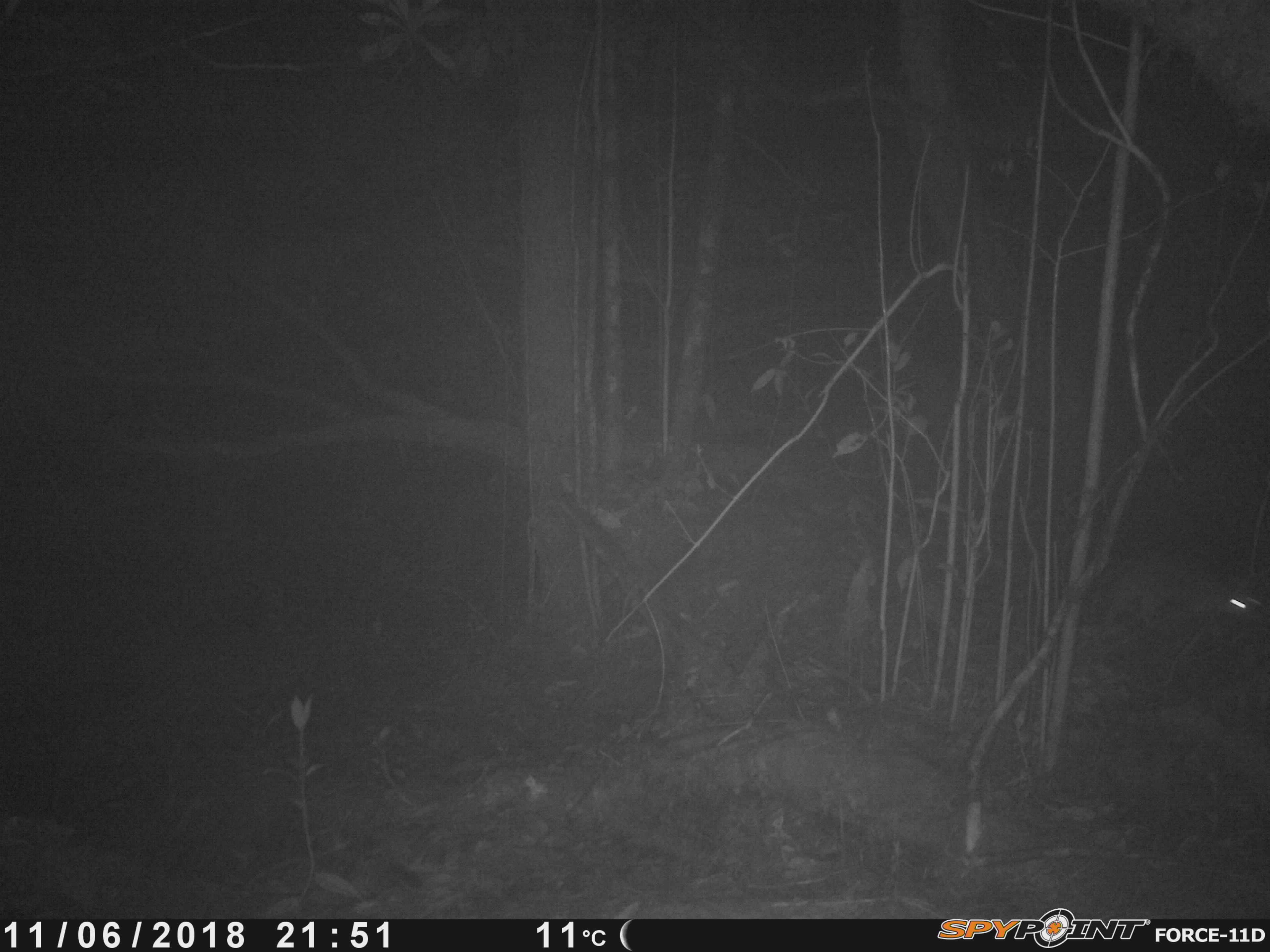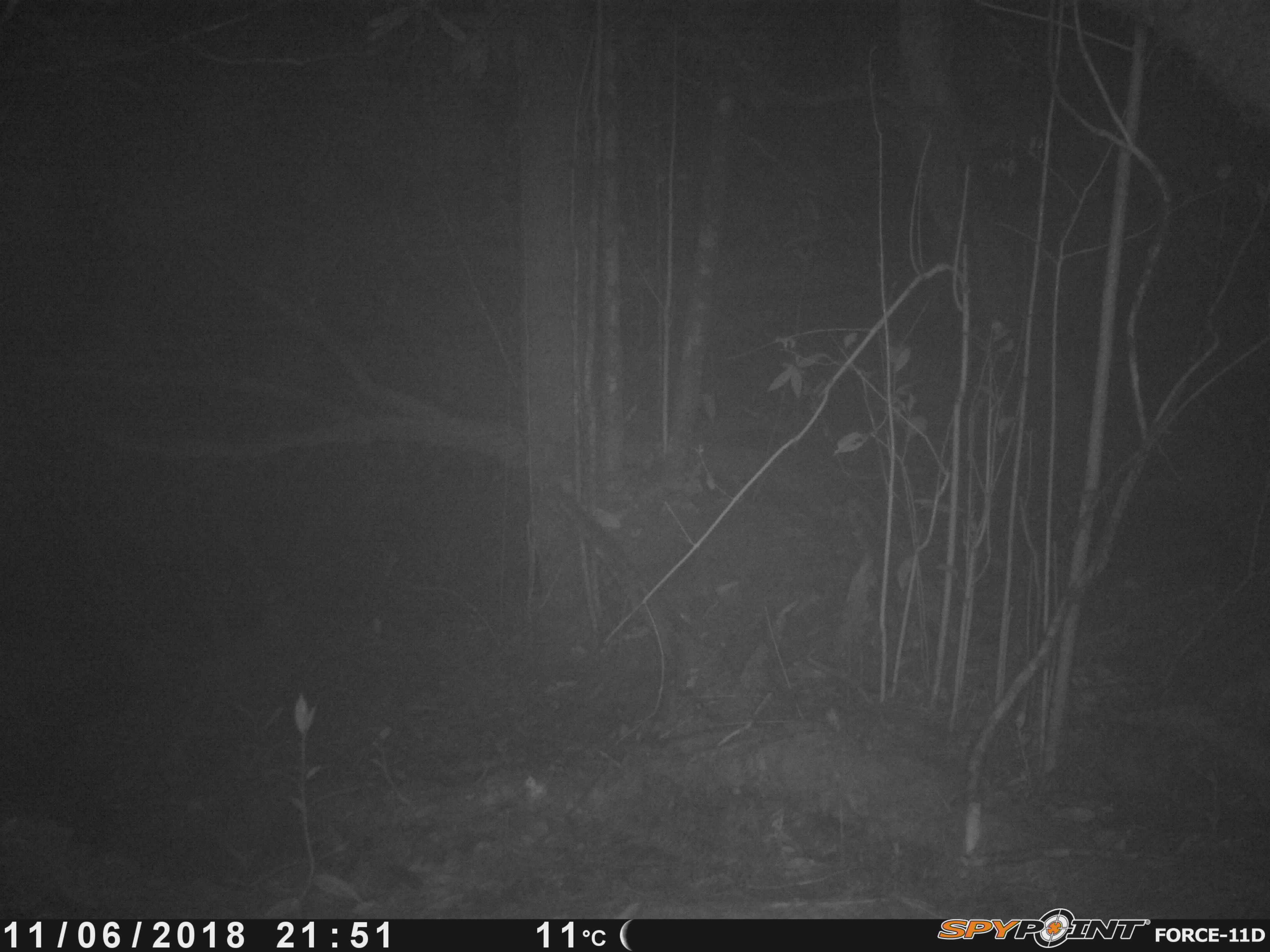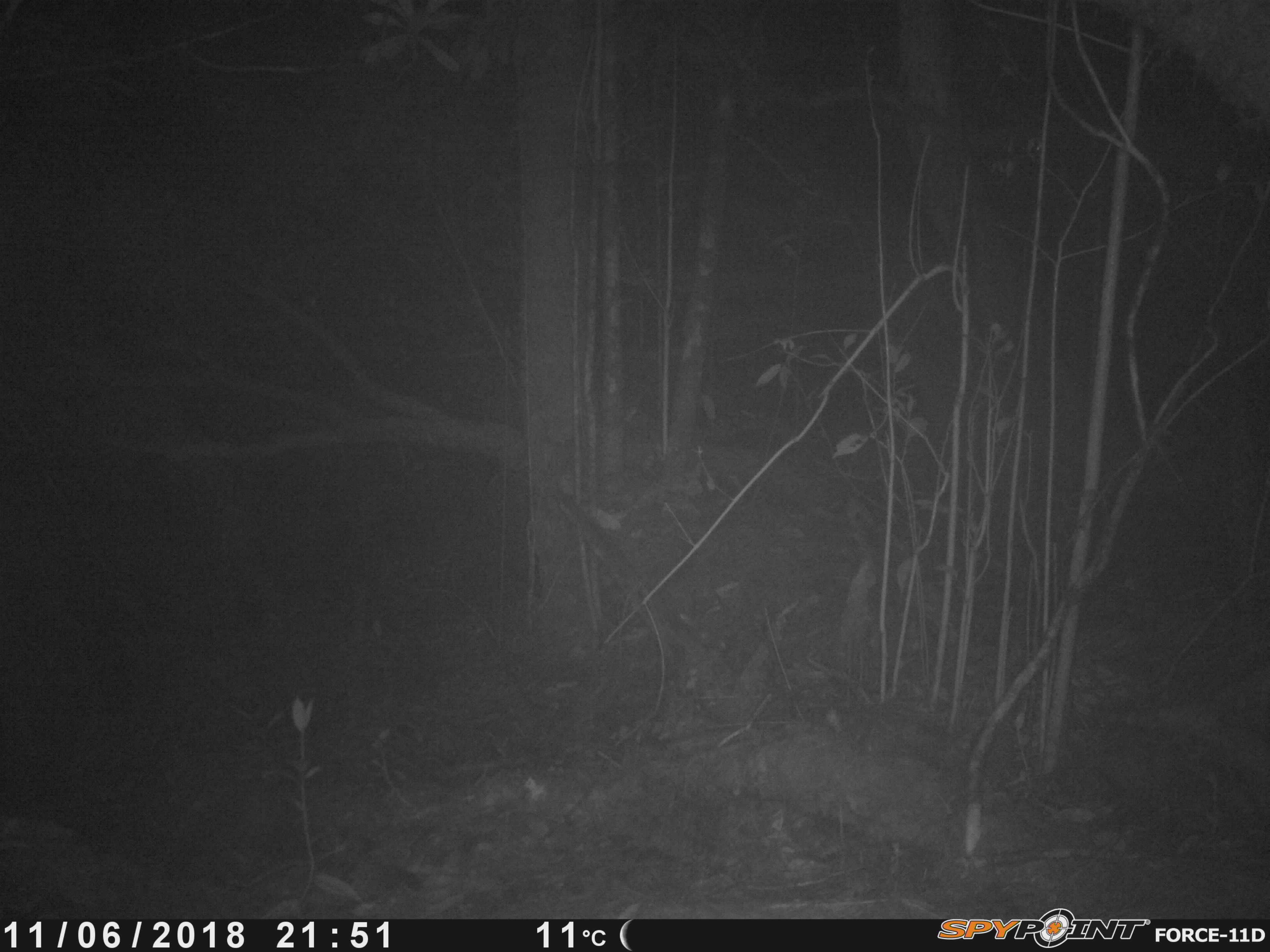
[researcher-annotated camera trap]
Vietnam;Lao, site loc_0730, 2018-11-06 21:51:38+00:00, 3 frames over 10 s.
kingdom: Animalia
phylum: Chordata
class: Mammalia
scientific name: Mammalia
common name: mammal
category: unidentified small mammal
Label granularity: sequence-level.